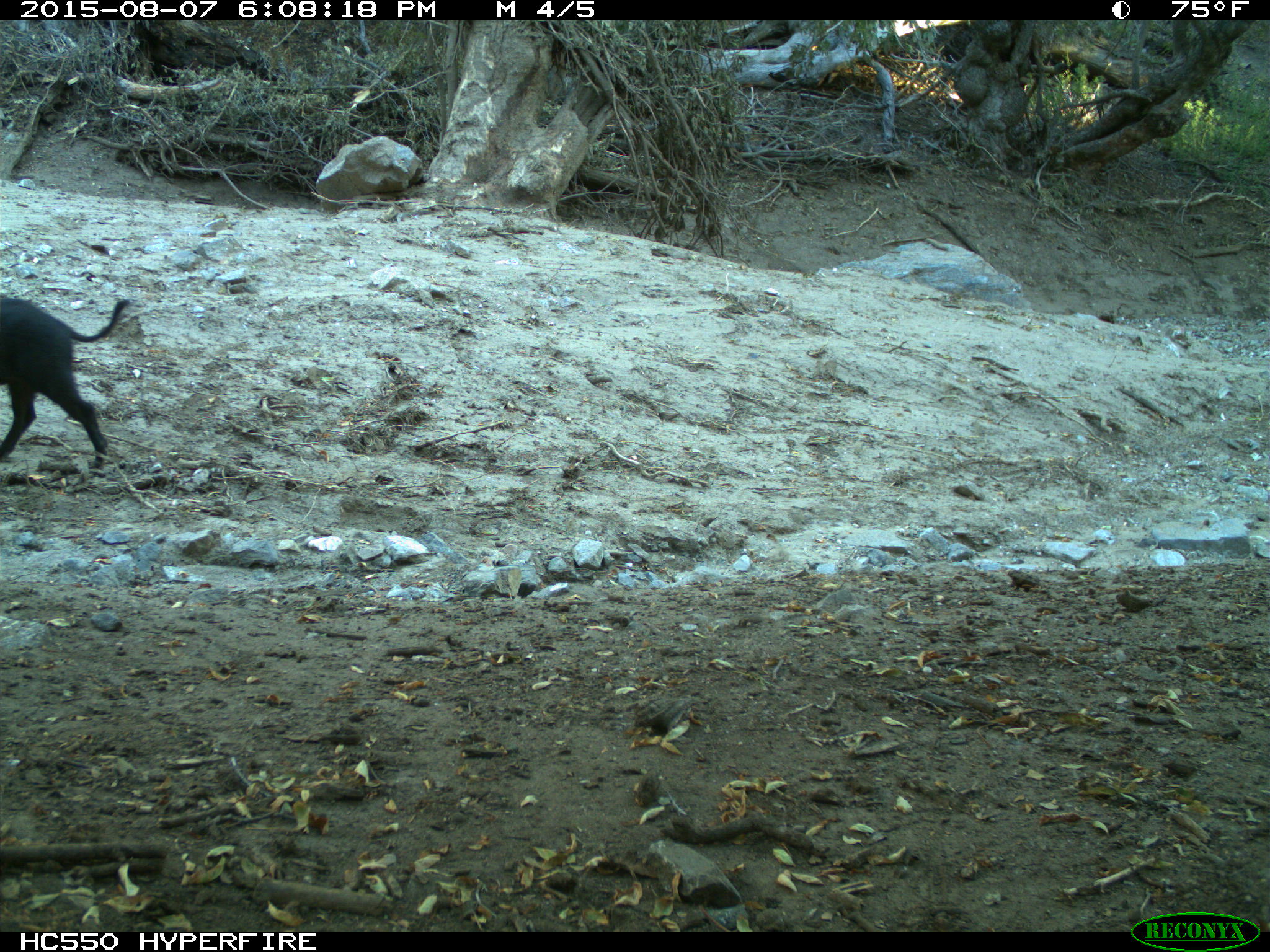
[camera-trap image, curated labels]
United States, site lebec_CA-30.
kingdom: Animalia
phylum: Chordata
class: Mammalia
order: Artiodactyla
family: Suidae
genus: Sus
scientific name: Sus scrofa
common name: wild boar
Sus scrofa (wild boar).